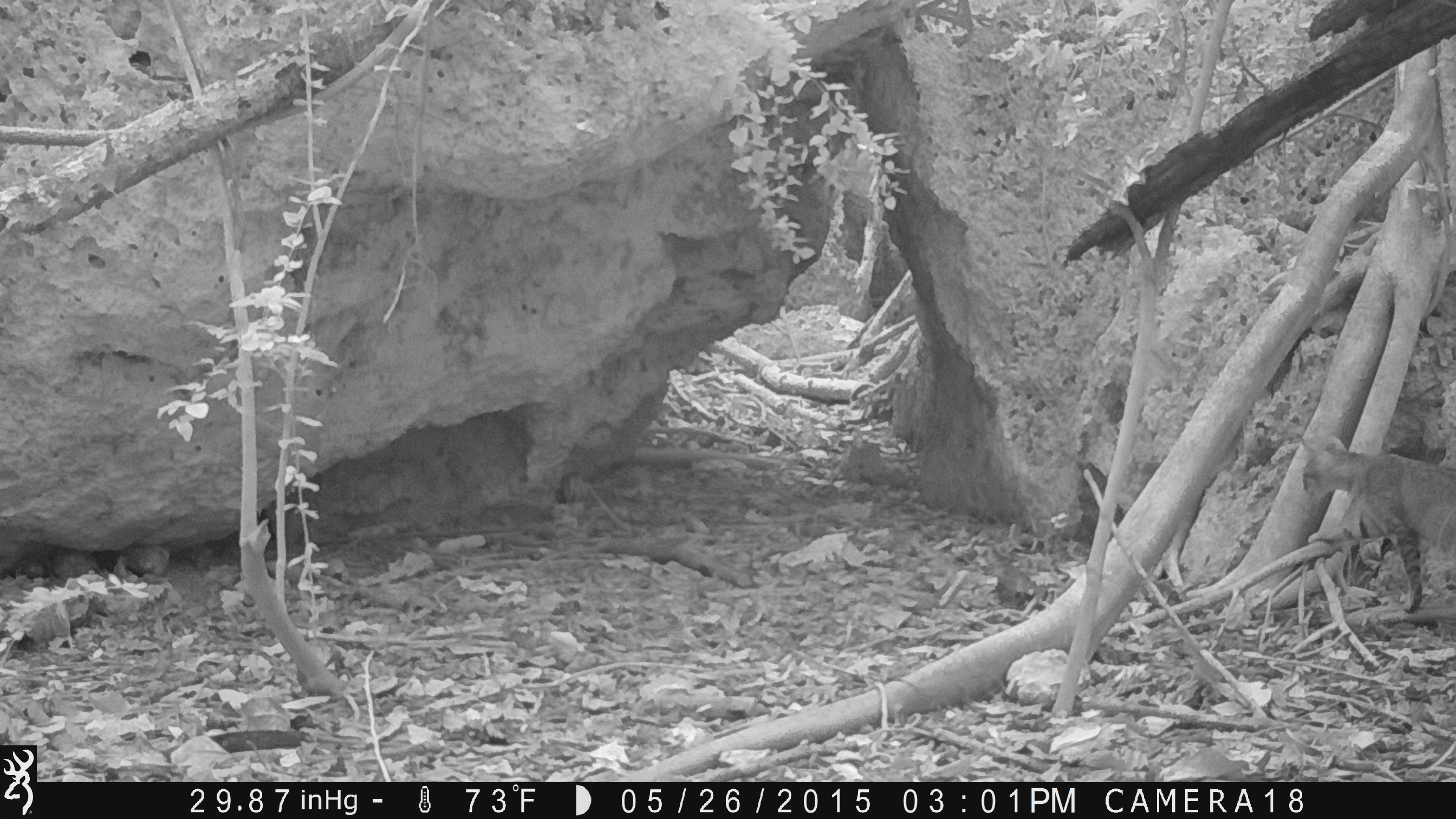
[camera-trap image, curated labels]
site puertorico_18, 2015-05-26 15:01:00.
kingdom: Animalia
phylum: Chordata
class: Mammalia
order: Carnivora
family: Felidae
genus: Felis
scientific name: Felis catus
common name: cat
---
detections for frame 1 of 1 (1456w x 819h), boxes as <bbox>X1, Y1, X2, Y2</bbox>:
cat: <bbox>1302, 431, 1456, 617</bbox>